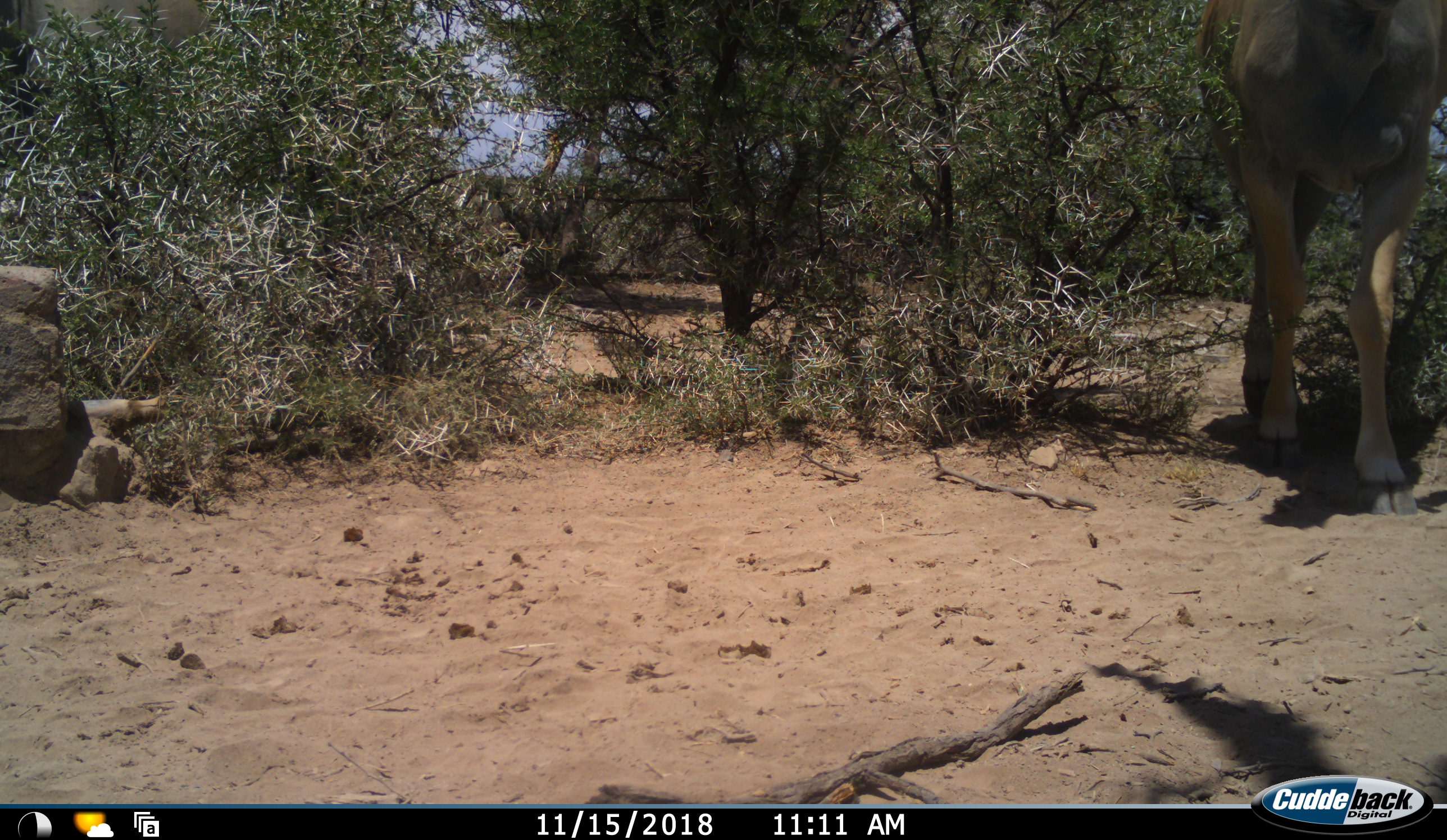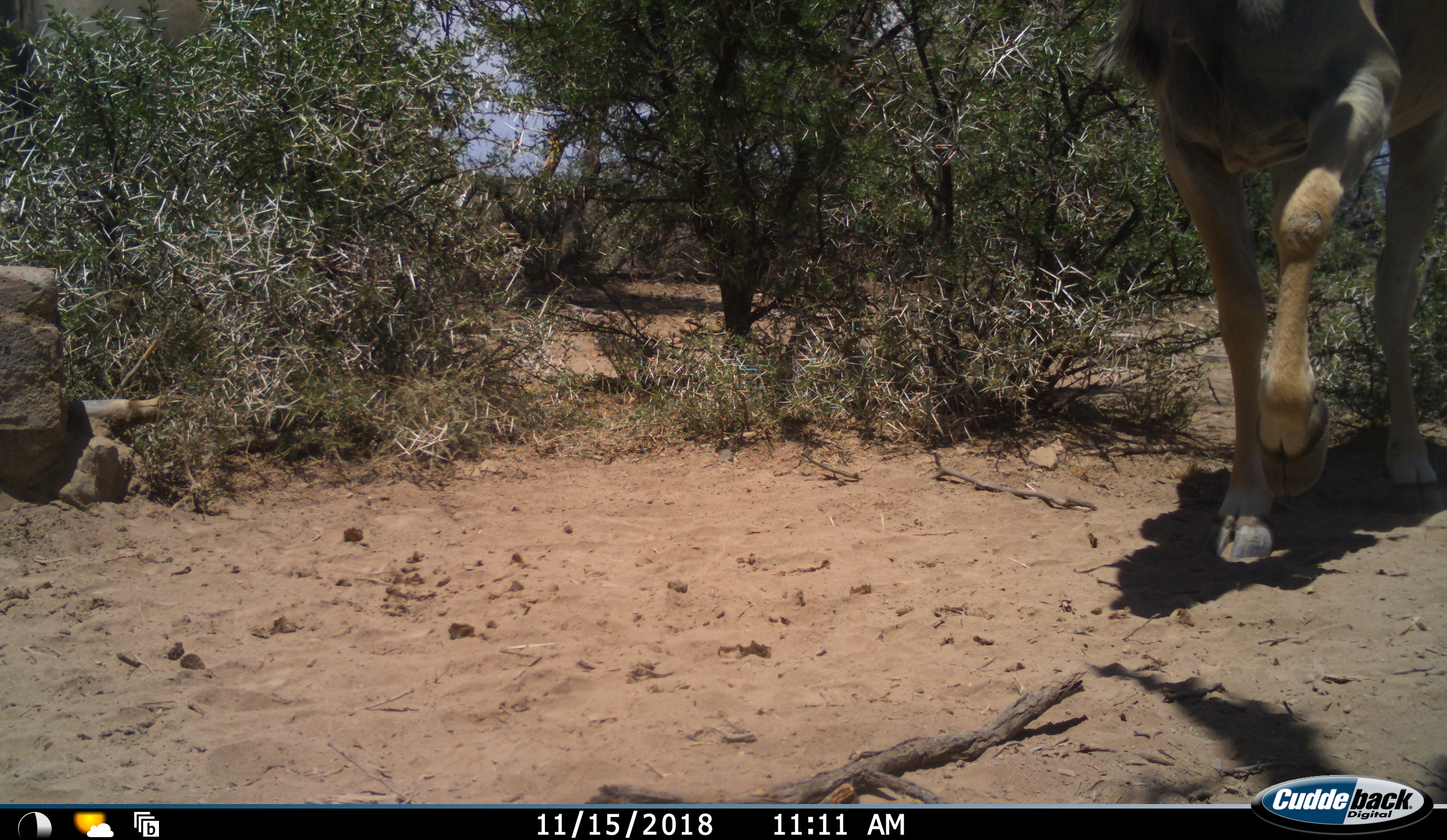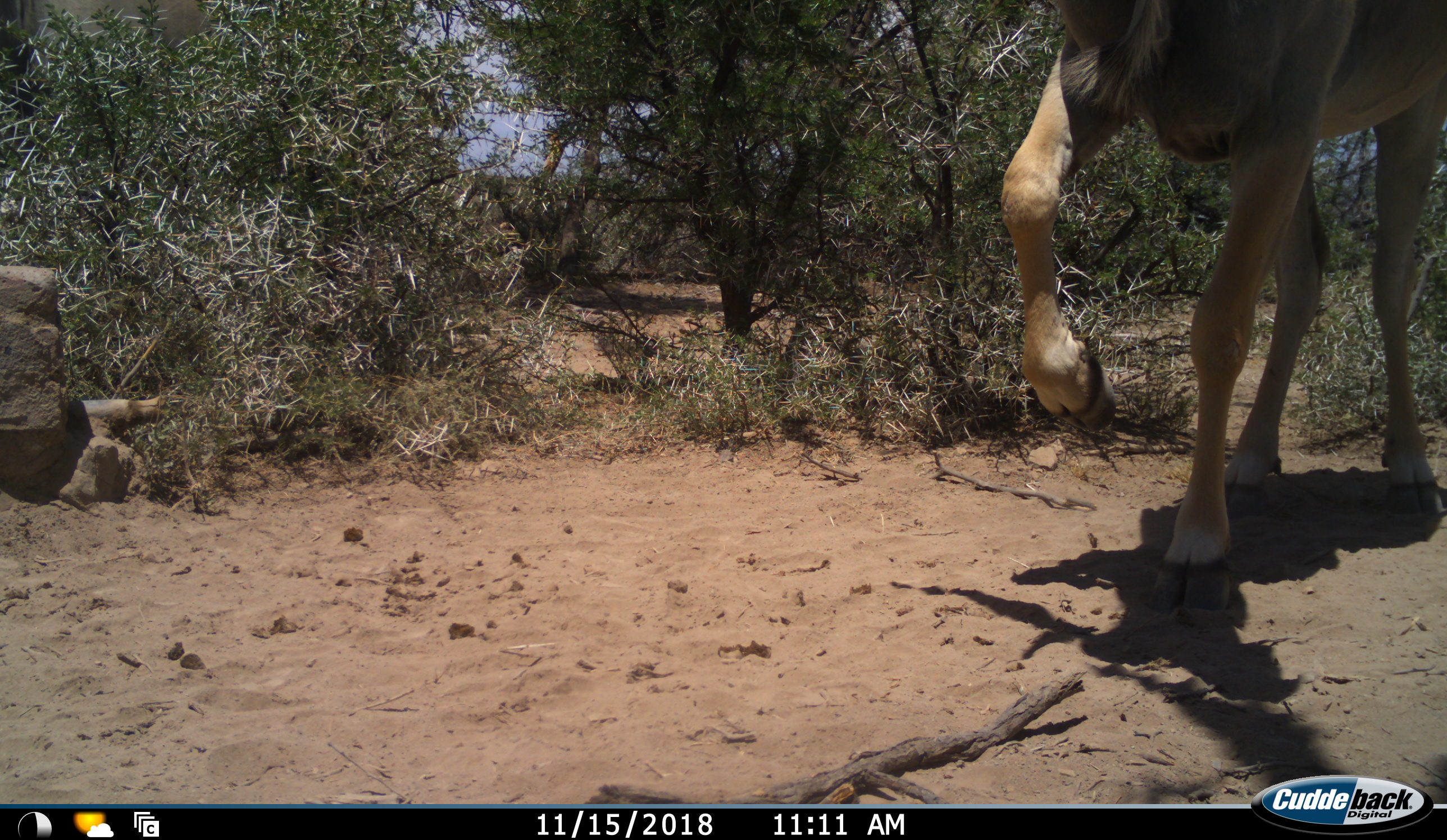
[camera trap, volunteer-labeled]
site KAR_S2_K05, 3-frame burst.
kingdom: Animalia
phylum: Chordata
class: Mammalia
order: Artiodactyla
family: Bovidae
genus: Tragelaphus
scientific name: Tragelaphus oryx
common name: eland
Eland (Tragelaphus oryx), count 1. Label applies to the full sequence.